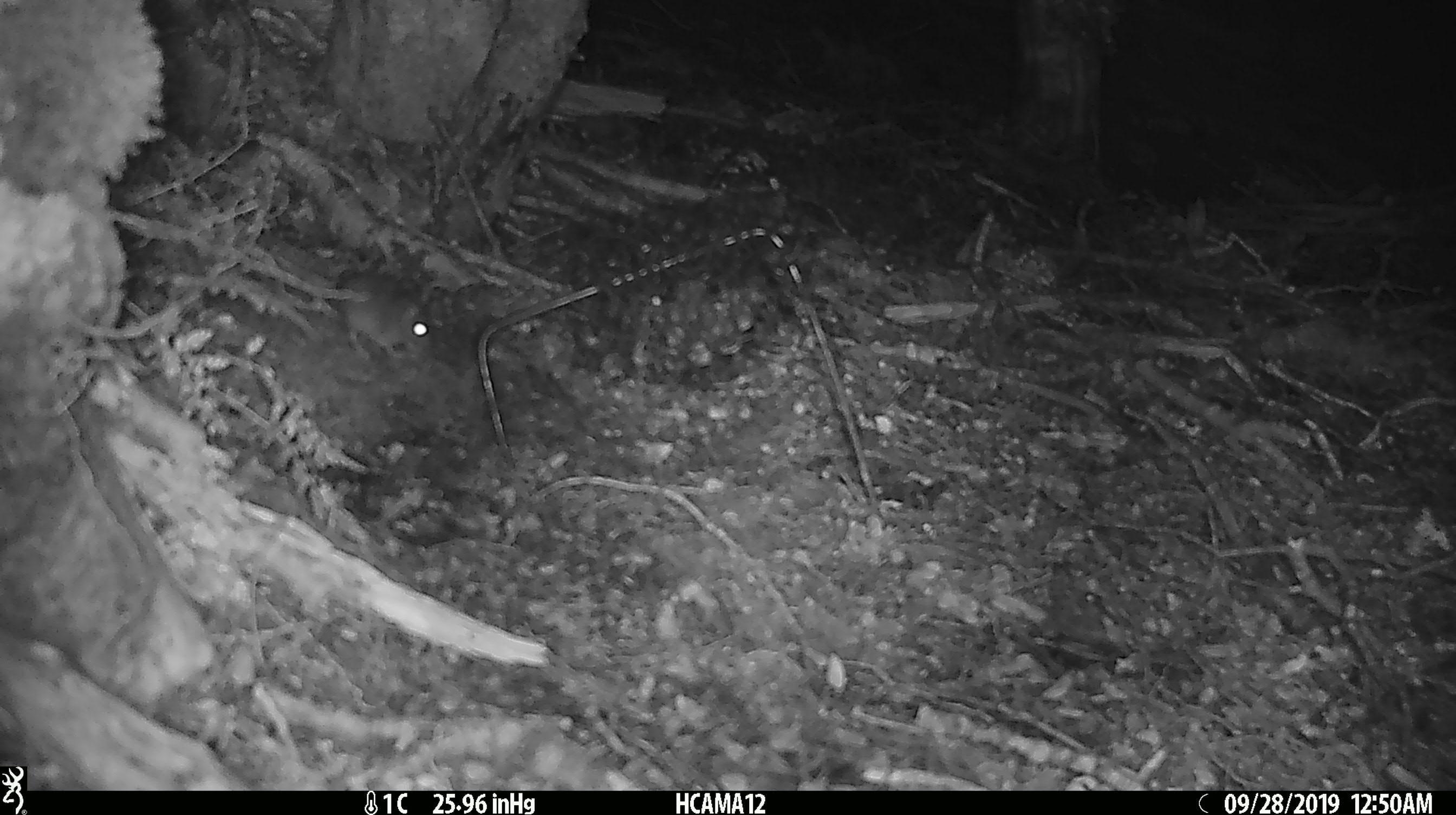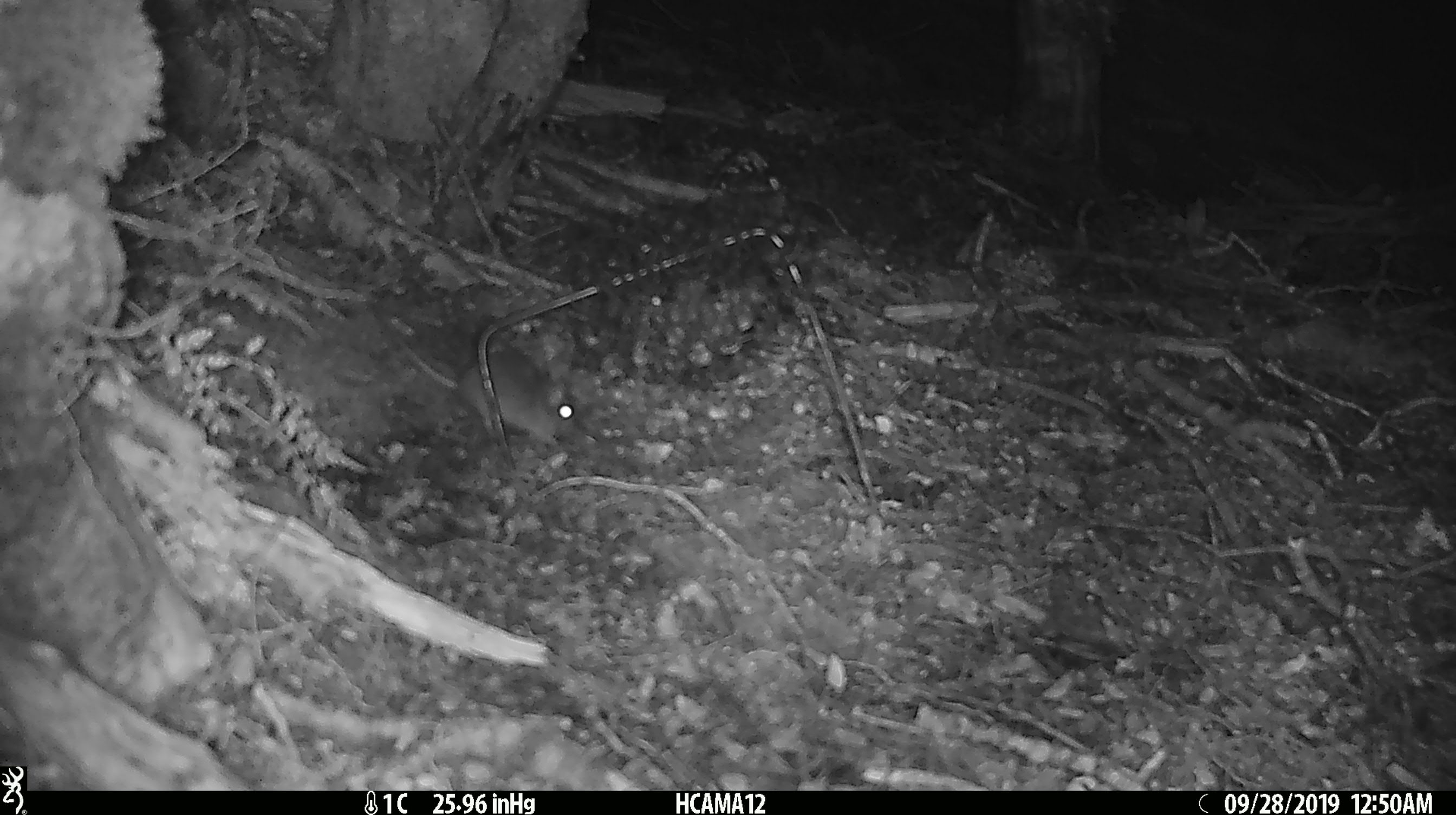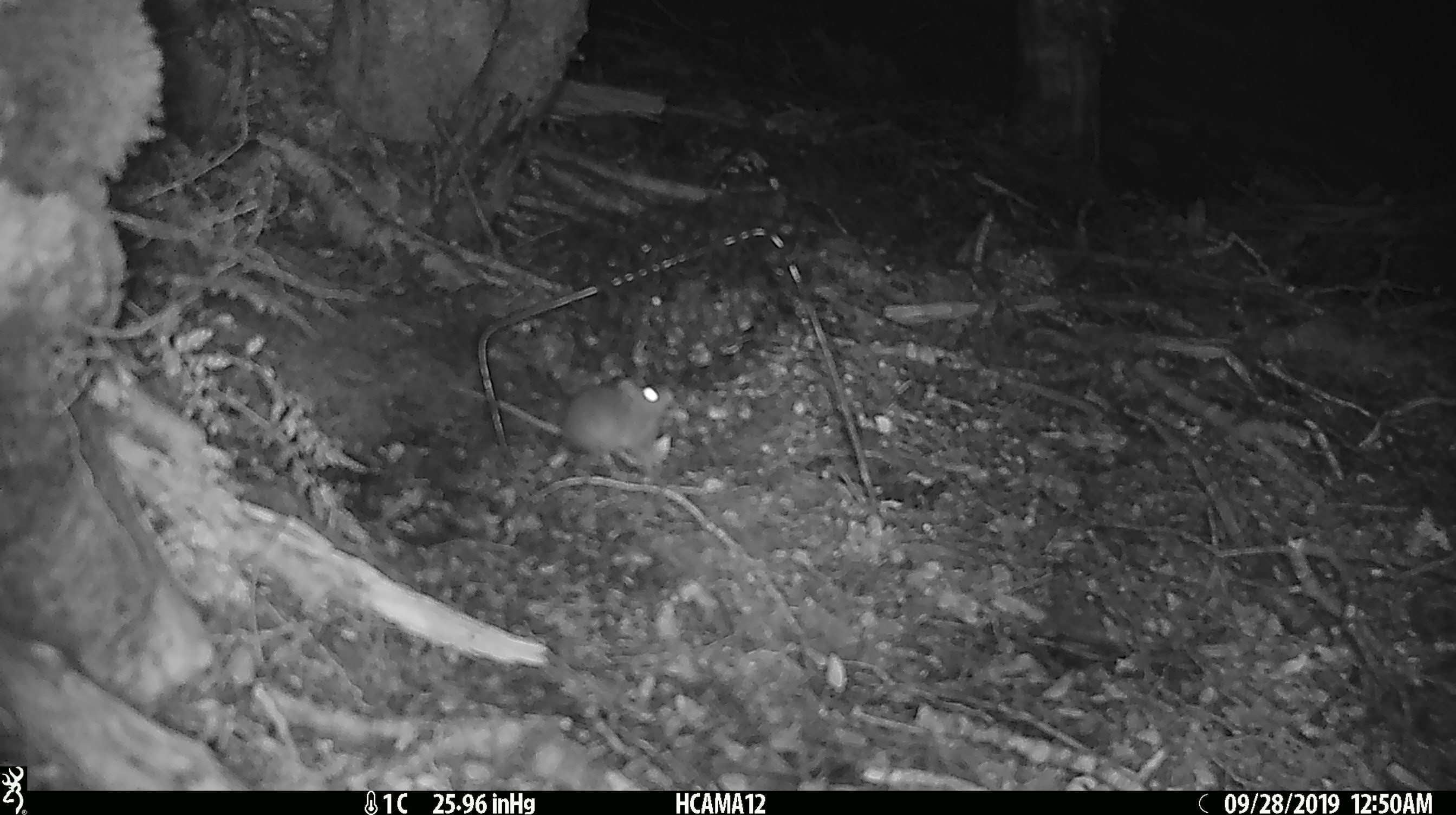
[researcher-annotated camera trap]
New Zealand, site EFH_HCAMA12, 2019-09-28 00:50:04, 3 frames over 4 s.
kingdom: Animalia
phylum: Chordata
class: Mammalia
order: Rodentia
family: Muridae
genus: Mus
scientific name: Mus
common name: mouse